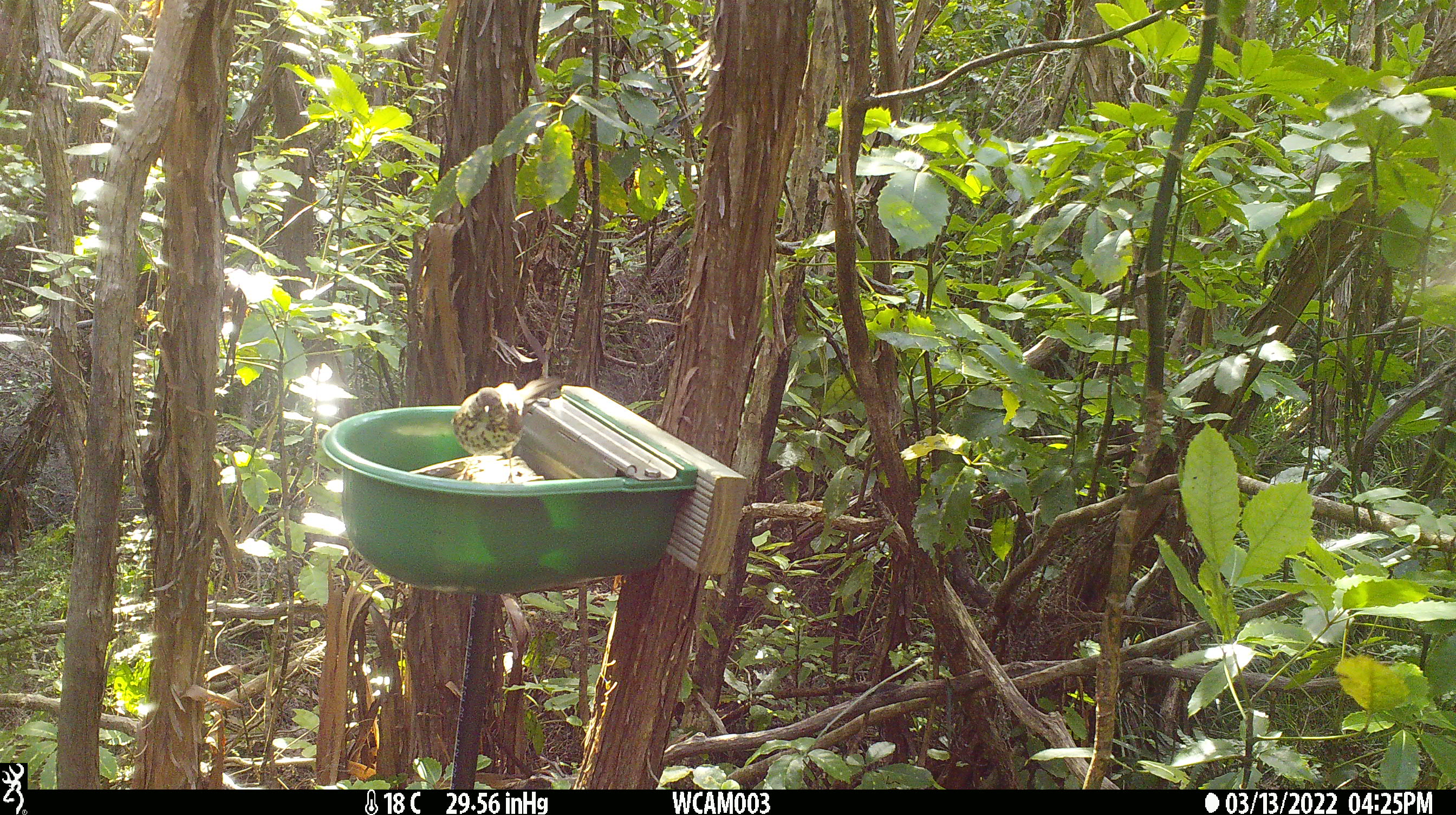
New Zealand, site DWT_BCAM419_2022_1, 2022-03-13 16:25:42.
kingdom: Animalia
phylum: Chordata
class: Aves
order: Passeriformes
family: Turdidae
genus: Turdus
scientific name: Turdus philomelos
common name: song thrush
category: thrush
Thrush (song thrush) (Turdus philomelos).